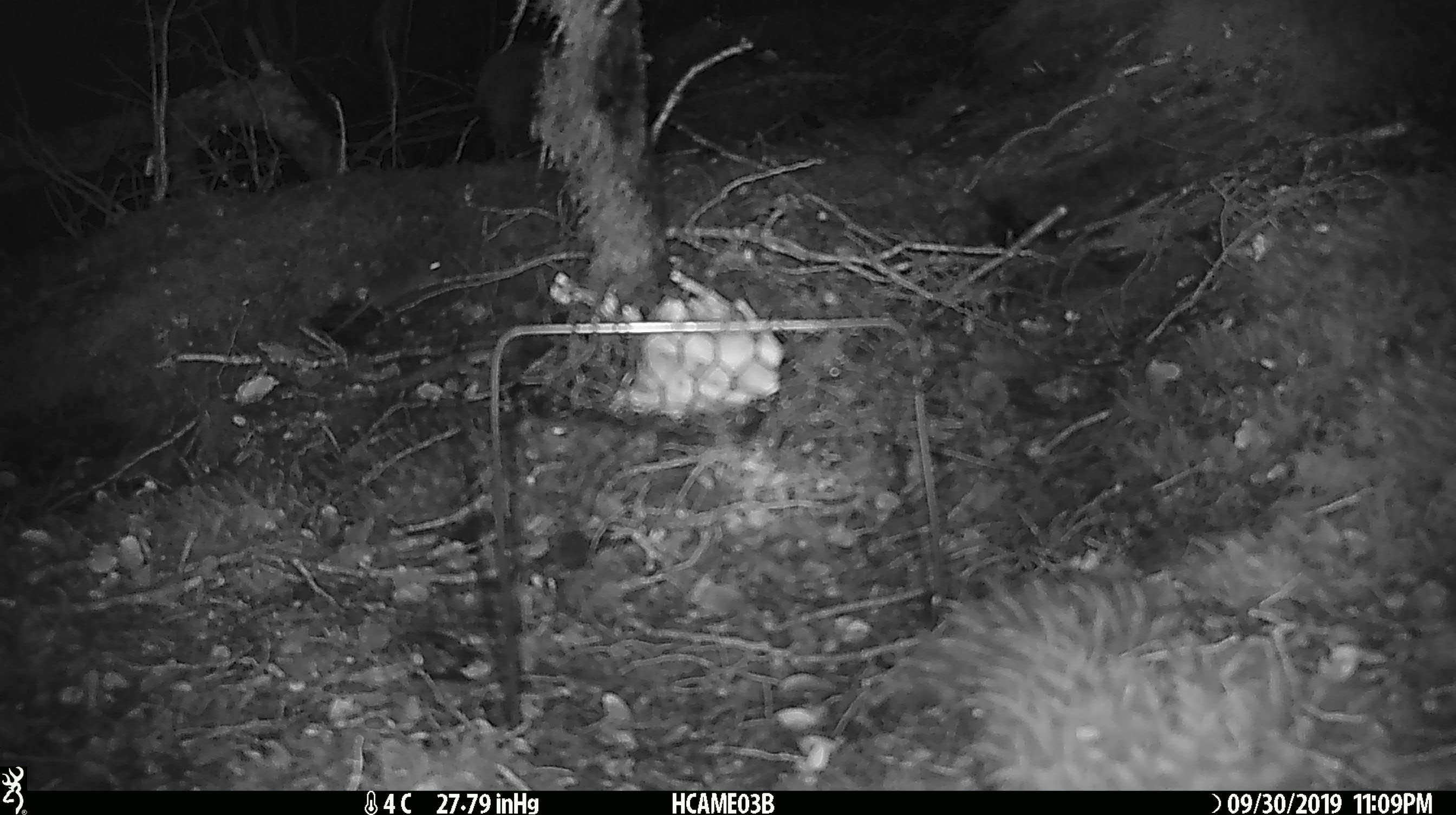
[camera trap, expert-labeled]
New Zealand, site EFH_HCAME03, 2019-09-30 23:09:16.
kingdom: Animalia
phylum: Chordata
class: Mammalia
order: Rodentia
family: Muridae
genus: Mus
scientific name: Mus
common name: mouse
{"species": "mouse (Mus)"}